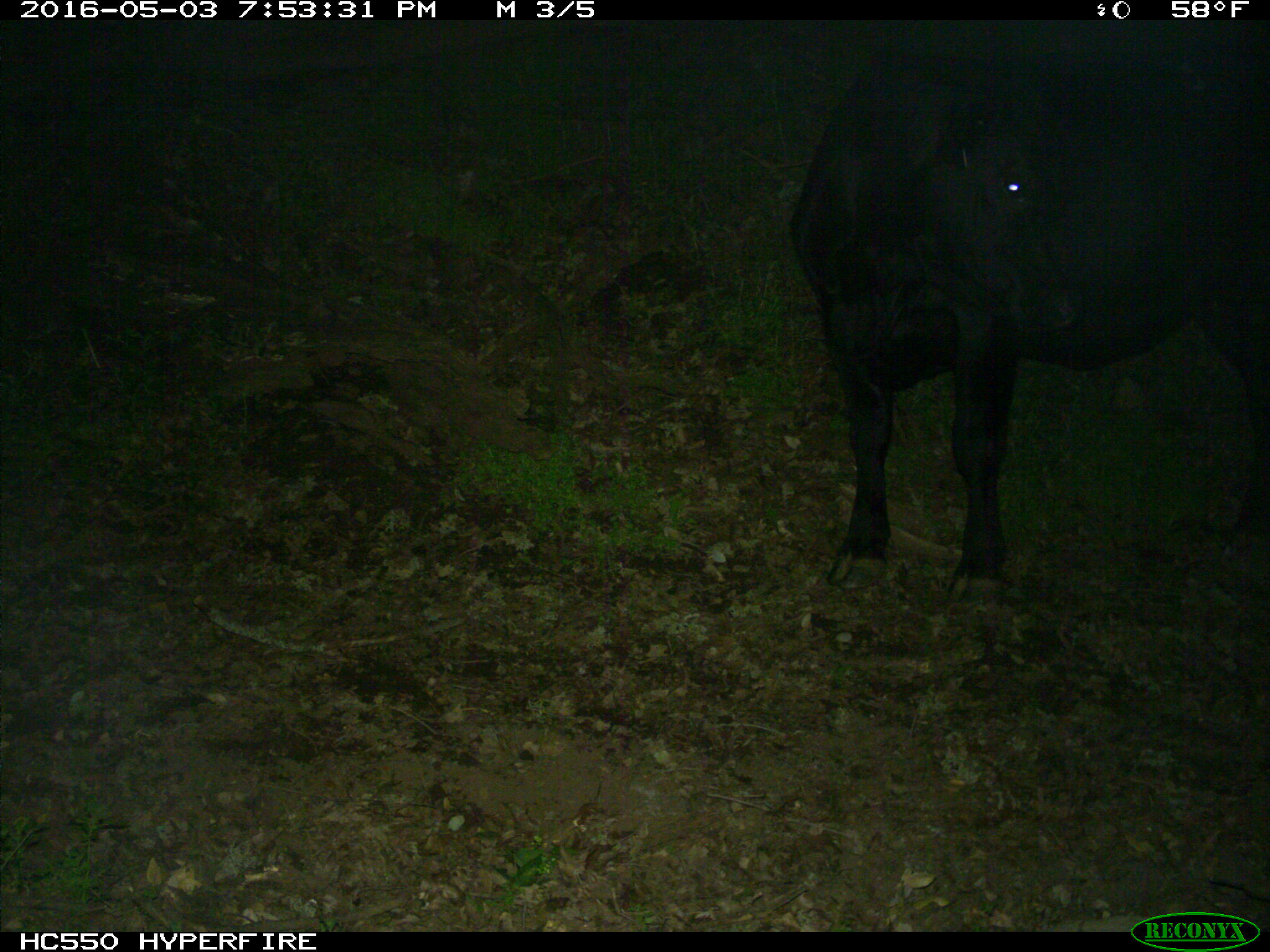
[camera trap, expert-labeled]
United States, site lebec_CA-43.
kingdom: Animalia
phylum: Chordata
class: Mammalia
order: Artiodactyla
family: Bovidae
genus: Bos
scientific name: Bos taurus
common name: domestic cow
Bos taurus (domestic cow).